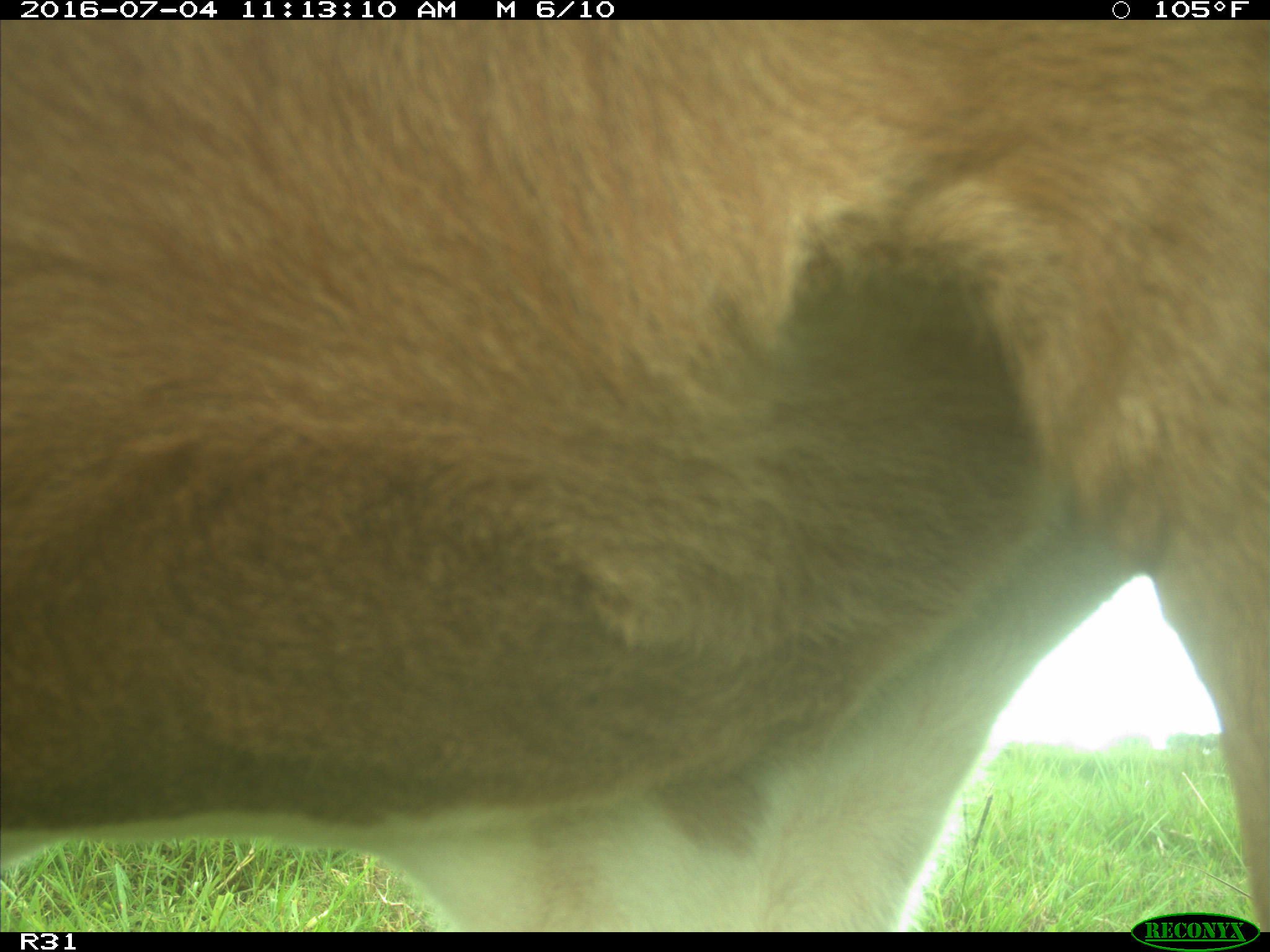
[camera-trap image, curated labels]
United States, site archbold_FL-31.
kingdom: Animalia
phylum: Chordata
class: Mammalia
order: Artiodactyla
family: Bovidae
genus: Bos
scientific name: Bos taurus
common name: domestic cow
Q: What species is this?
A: Bos taurus (domestic cow).